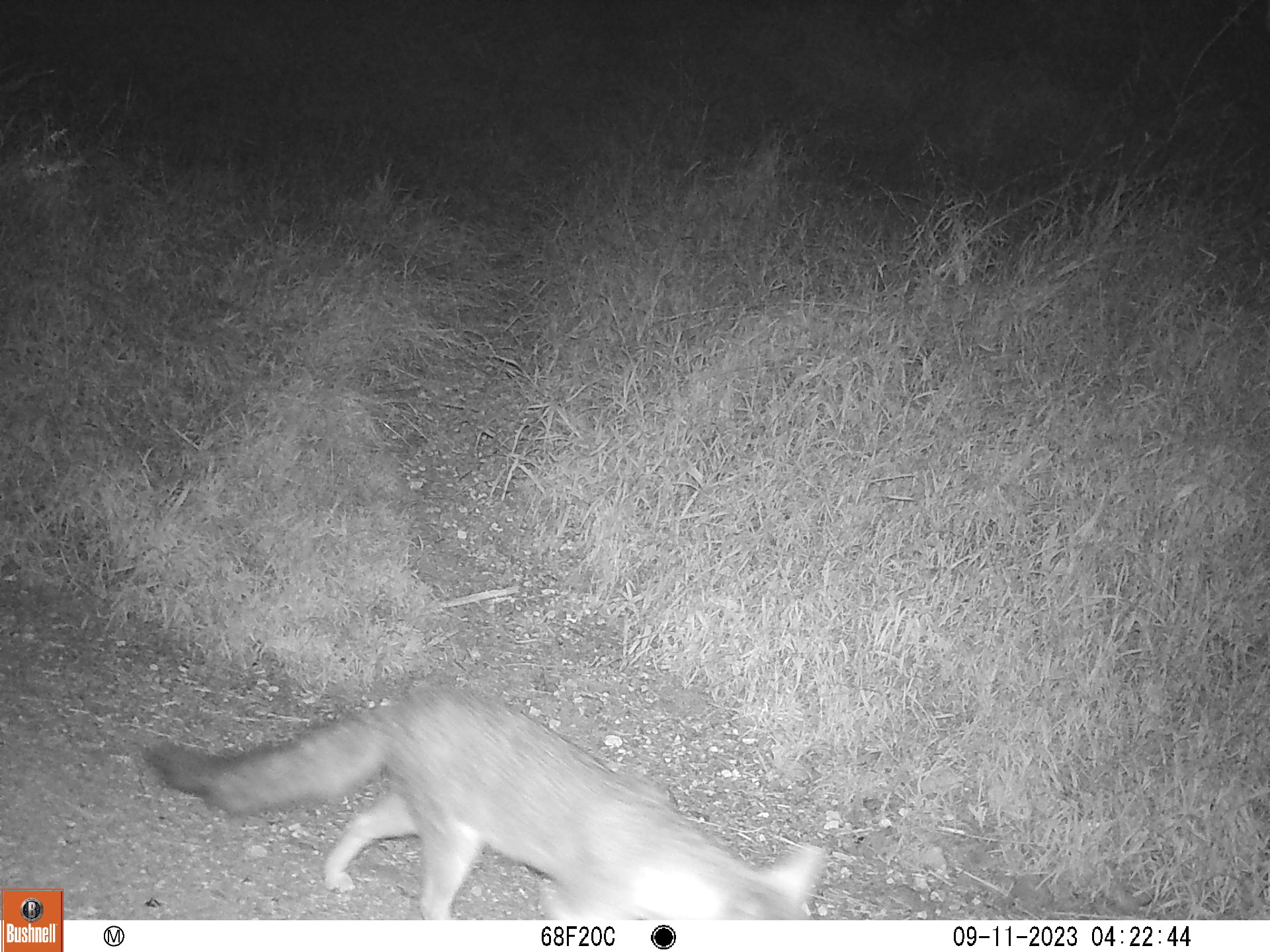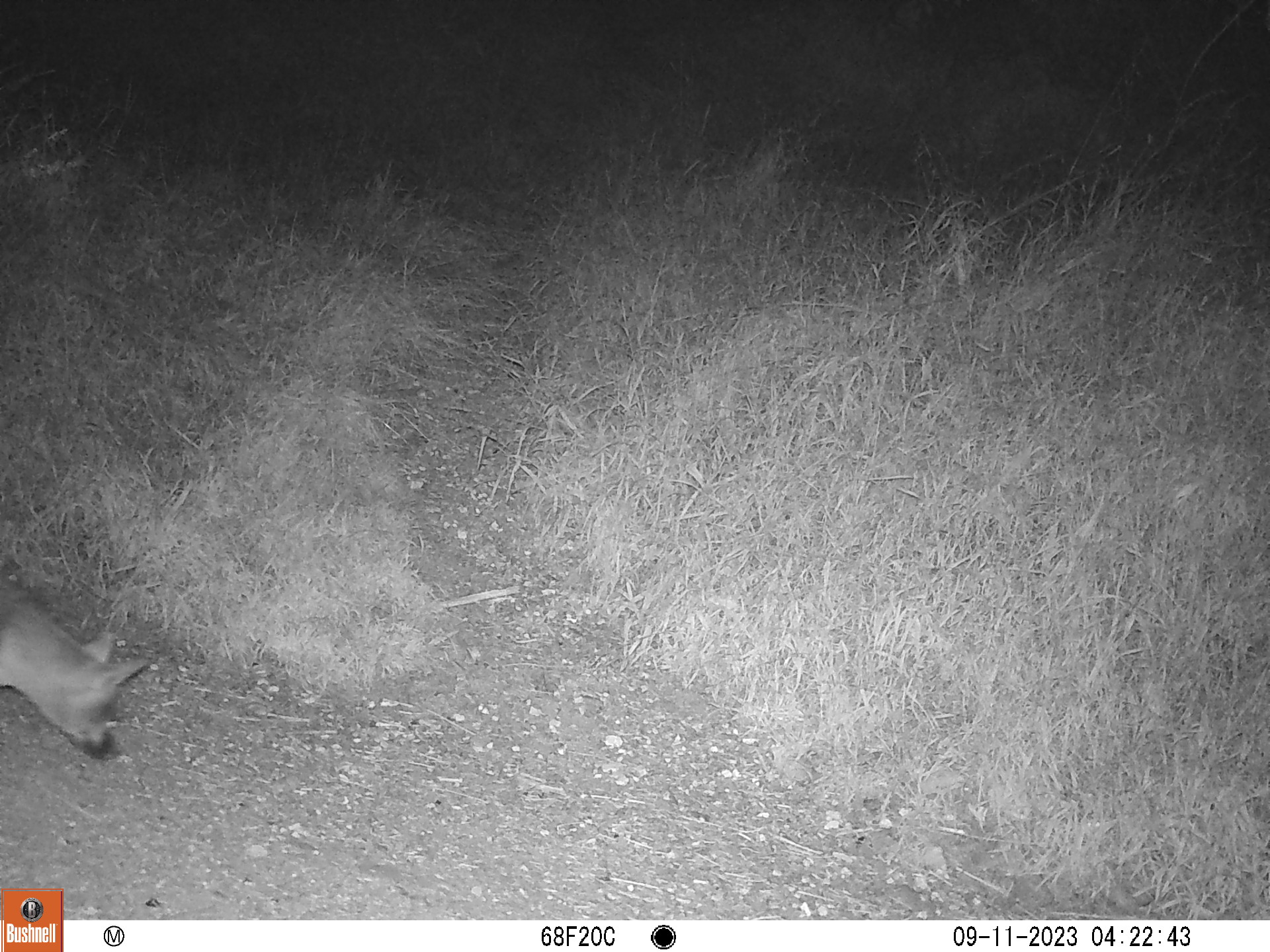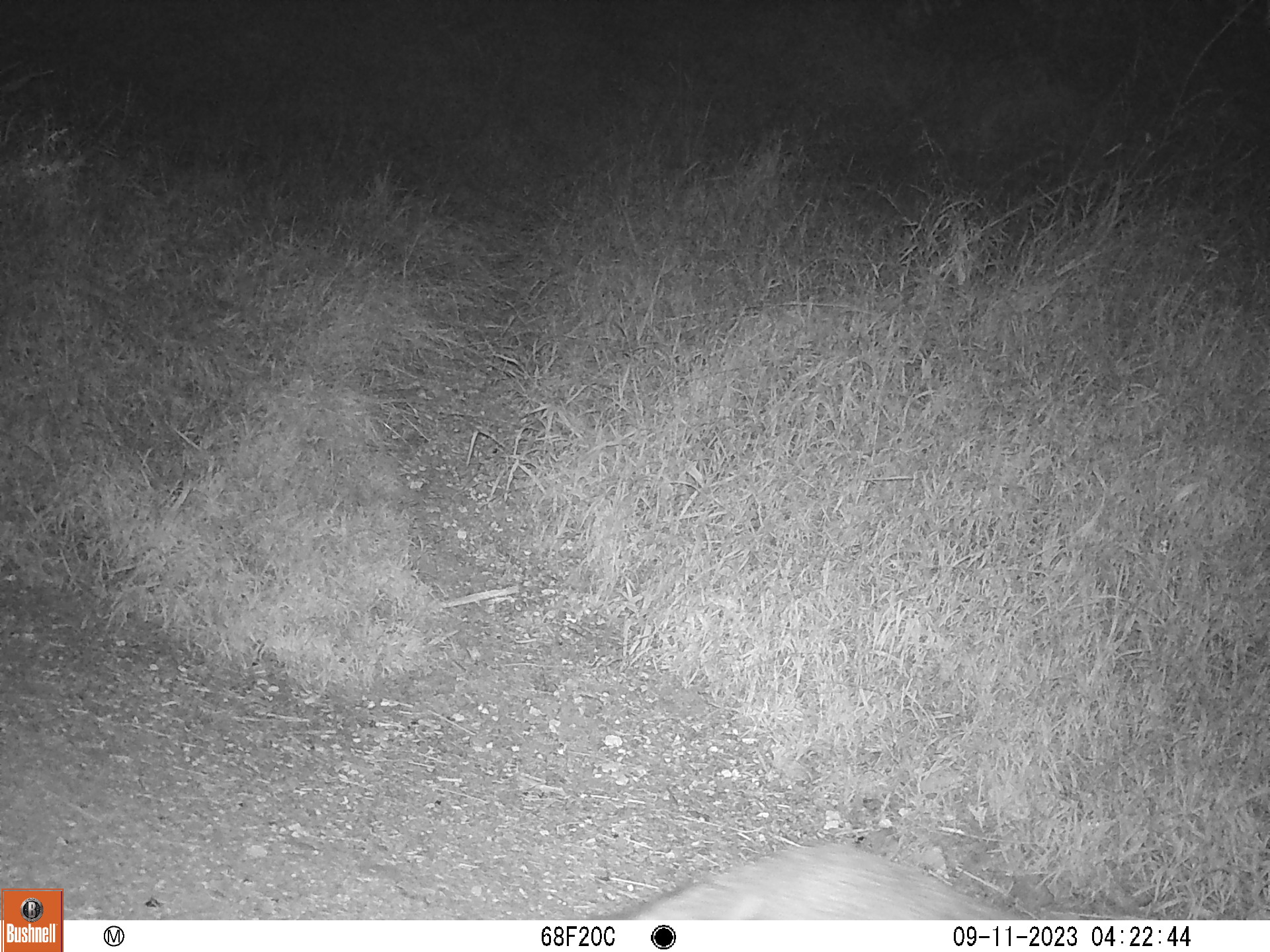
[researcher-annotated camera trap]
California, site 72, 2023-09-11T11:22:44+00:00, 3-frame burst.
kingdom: Animalia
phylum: Chordata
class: Mammalia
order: Carnivora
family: Canidae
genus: Urocyon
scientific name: Urocyon cinereoargenteus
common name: gray fox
Gray fox (Urocyon cinereoargenteus).